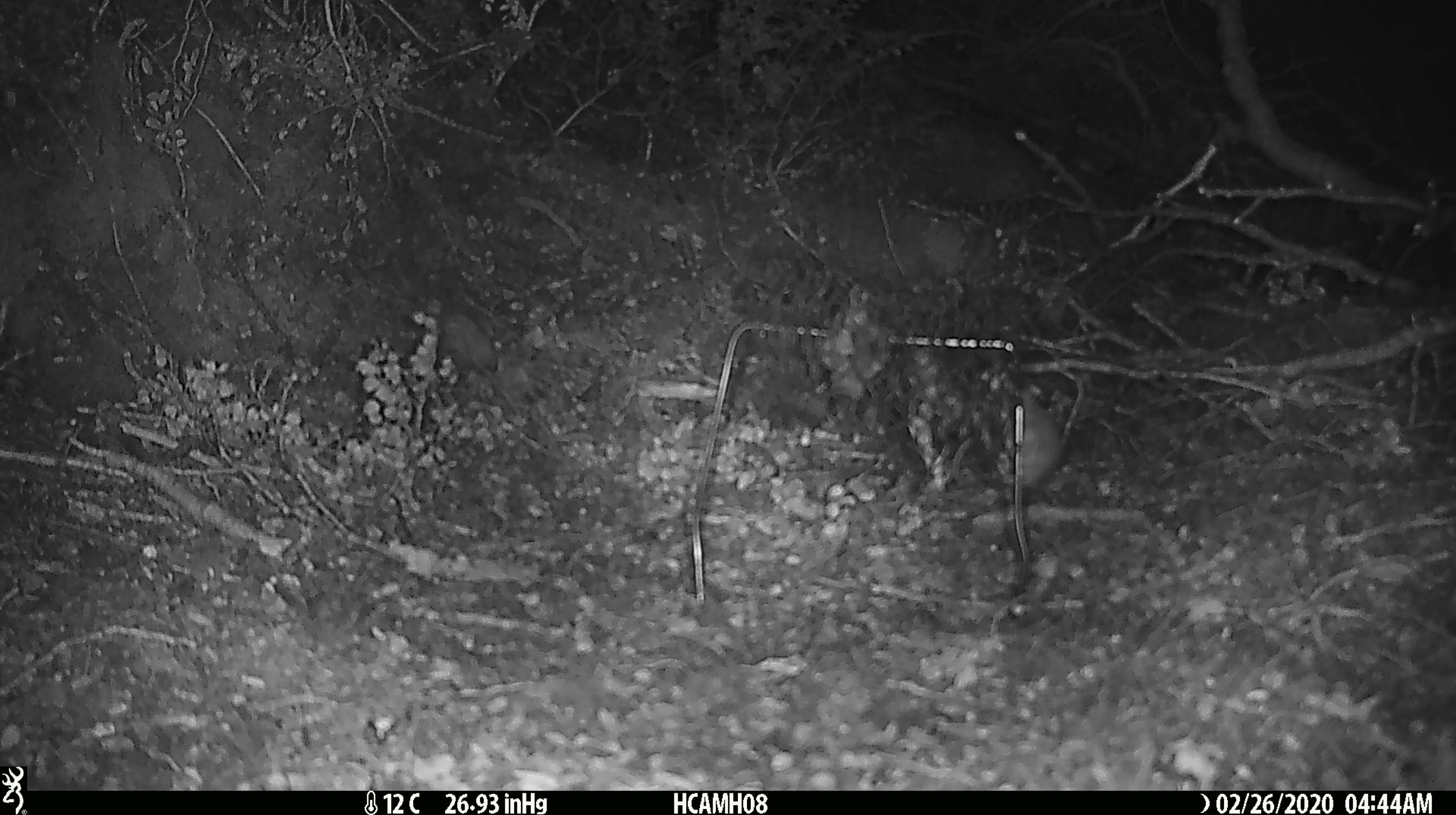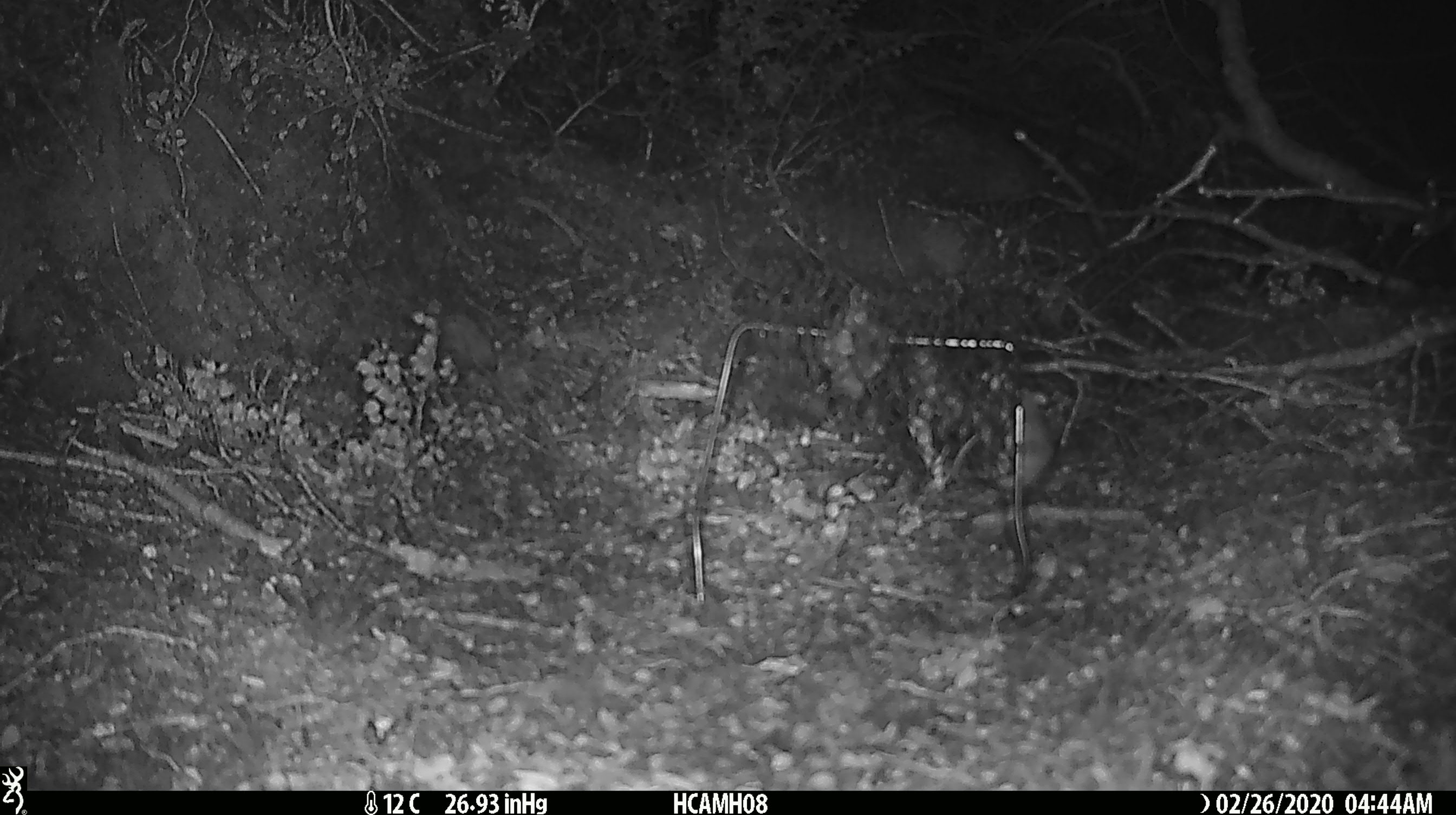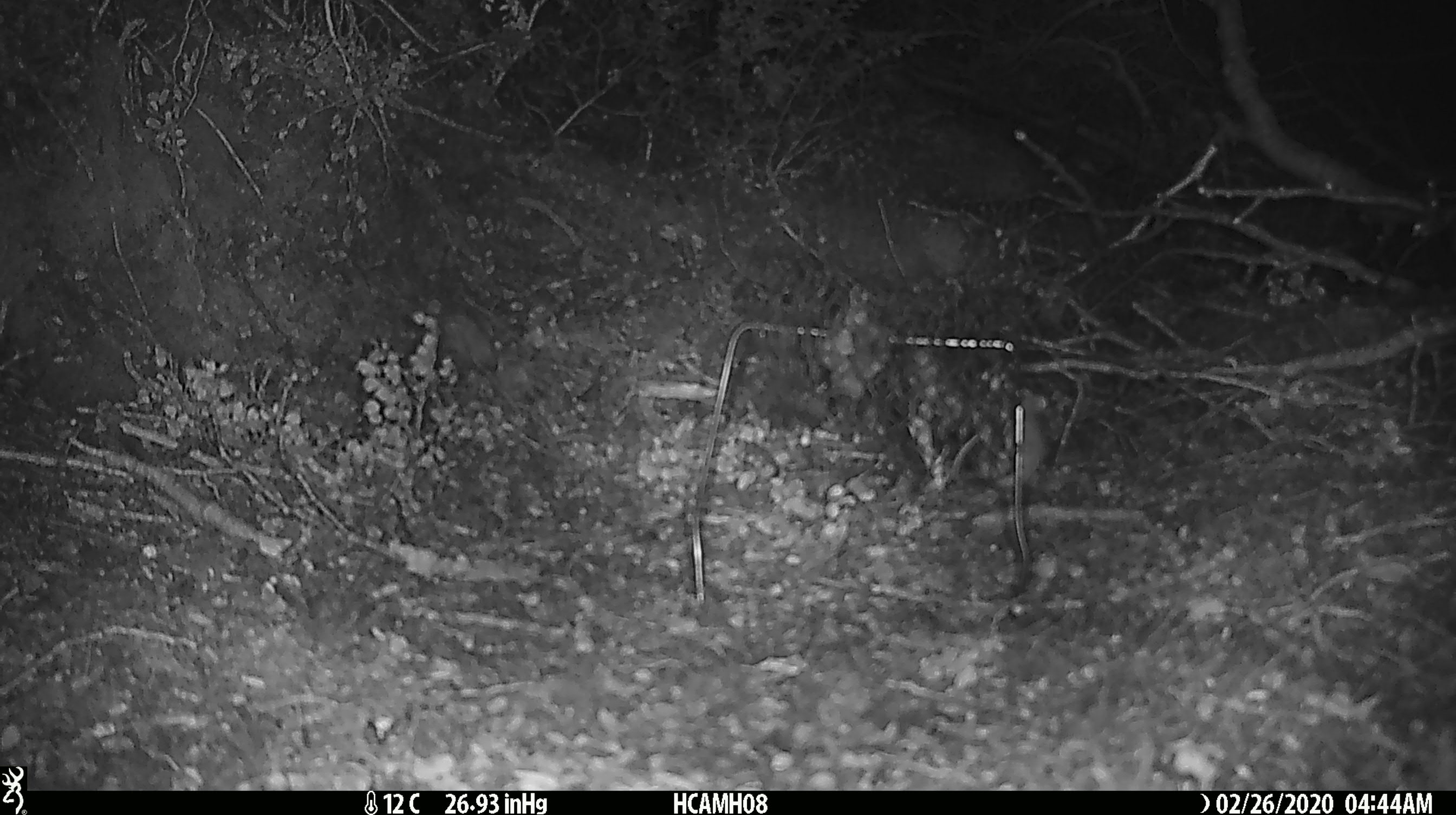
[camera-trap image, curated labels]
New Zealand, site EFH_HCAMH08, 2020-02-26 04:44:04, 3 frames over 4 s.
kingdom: Animalia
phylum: Chordata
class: Mammalia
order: Rodentia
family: Muridae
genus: Mus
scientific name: Mus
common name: mouse